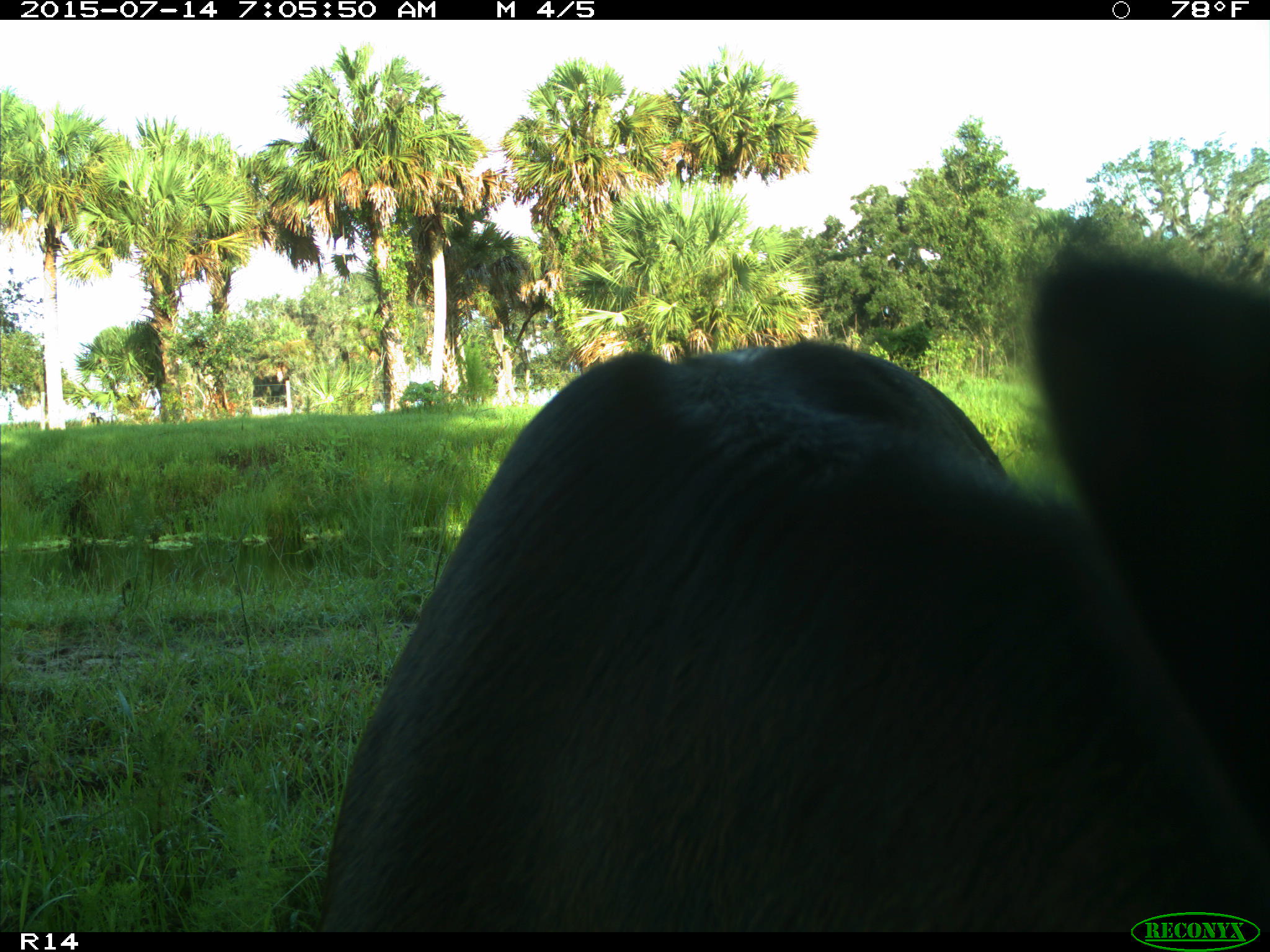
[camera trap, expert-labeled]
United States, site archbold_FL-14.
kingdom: Animalia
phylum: Chordata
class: Mammalia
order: Artiodactyla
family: Bovidae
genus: Bos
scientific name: Bos taurus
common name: domestic cow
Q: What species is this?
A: Bos taurus (domestic cow).